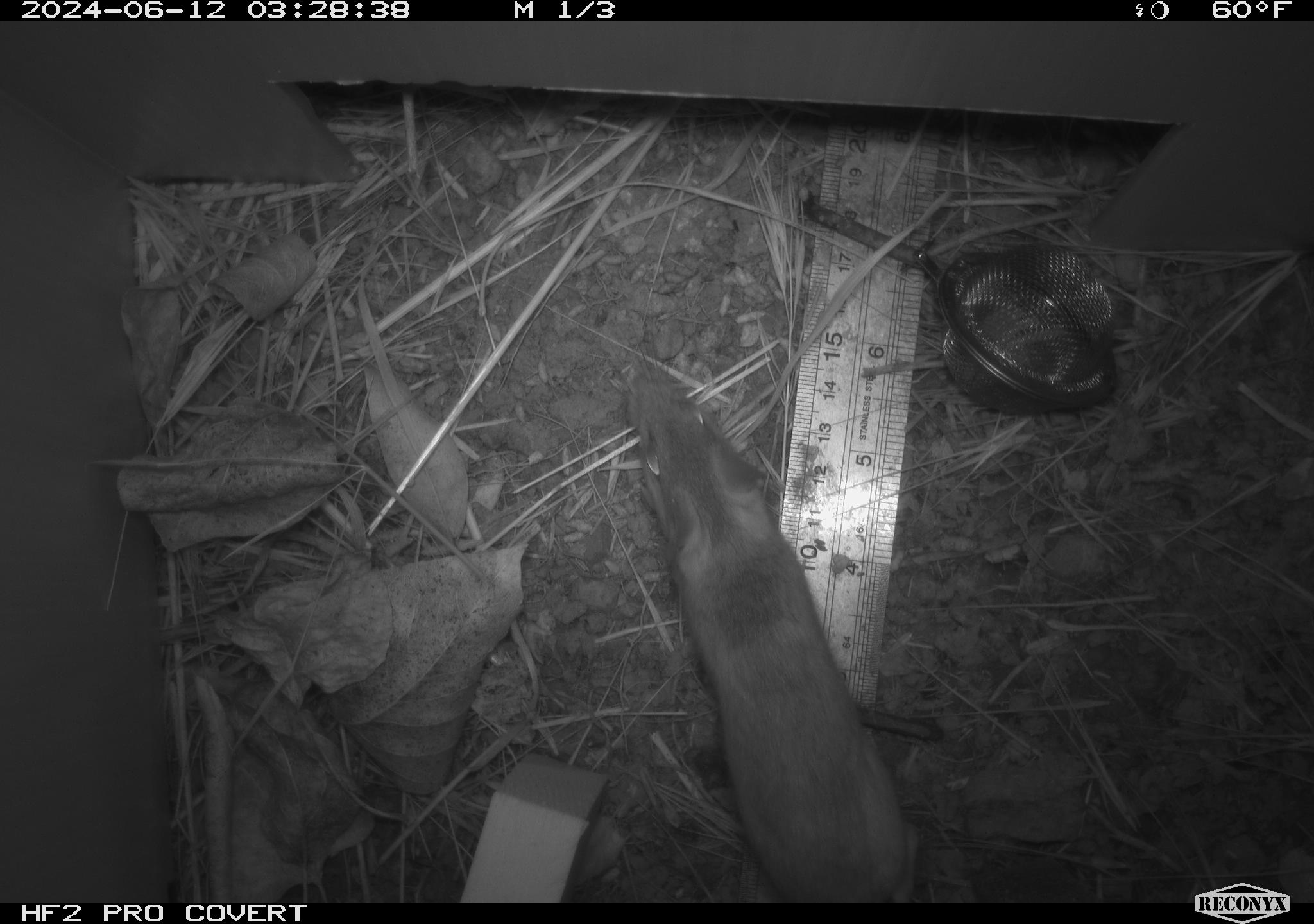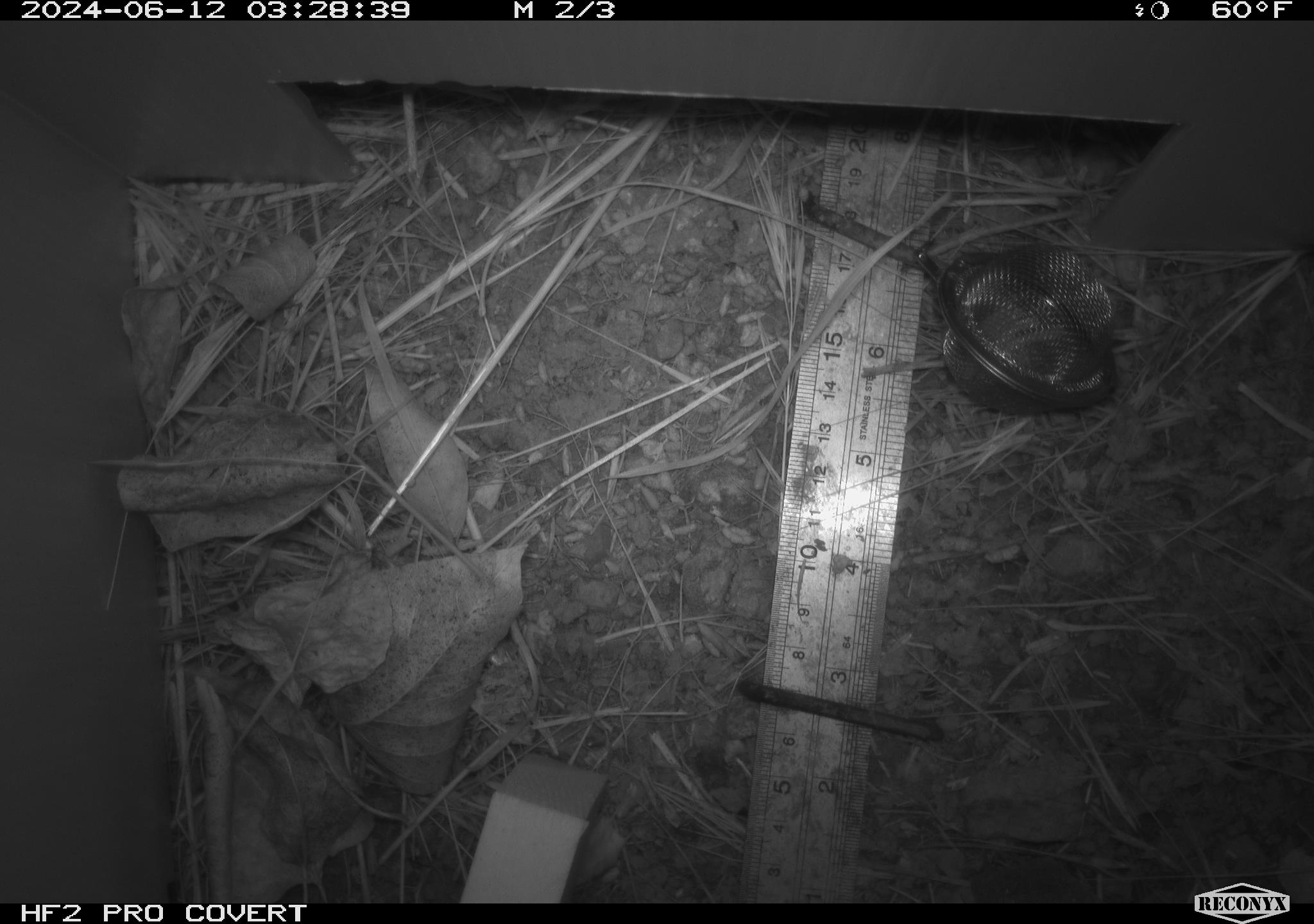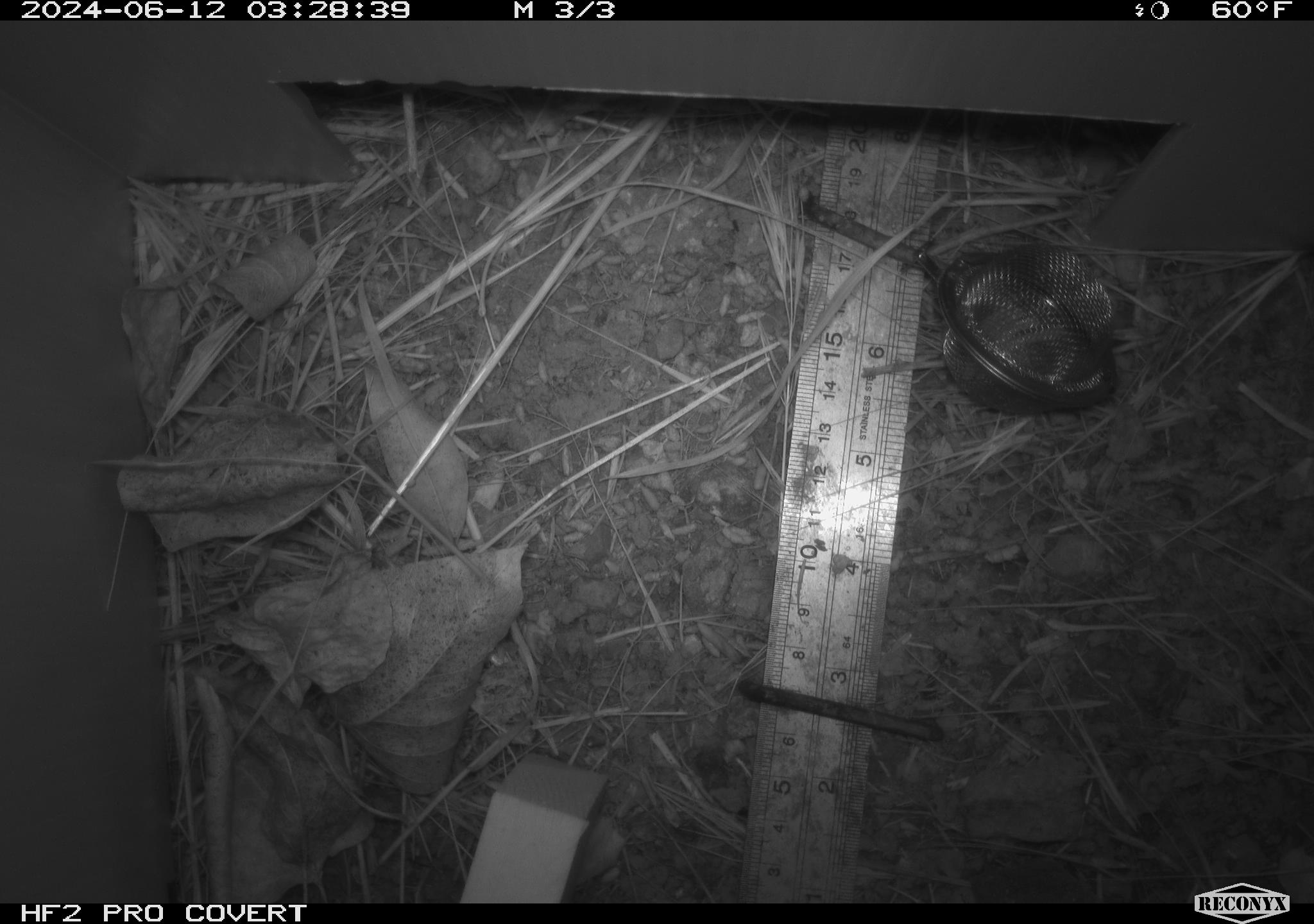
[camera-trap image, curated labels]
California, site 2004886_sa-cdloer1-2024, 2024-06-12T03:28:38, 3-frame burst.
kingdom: Animalia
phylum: Chordata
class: Mammalia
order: Rodentia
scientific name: Rodentia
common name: mouse species